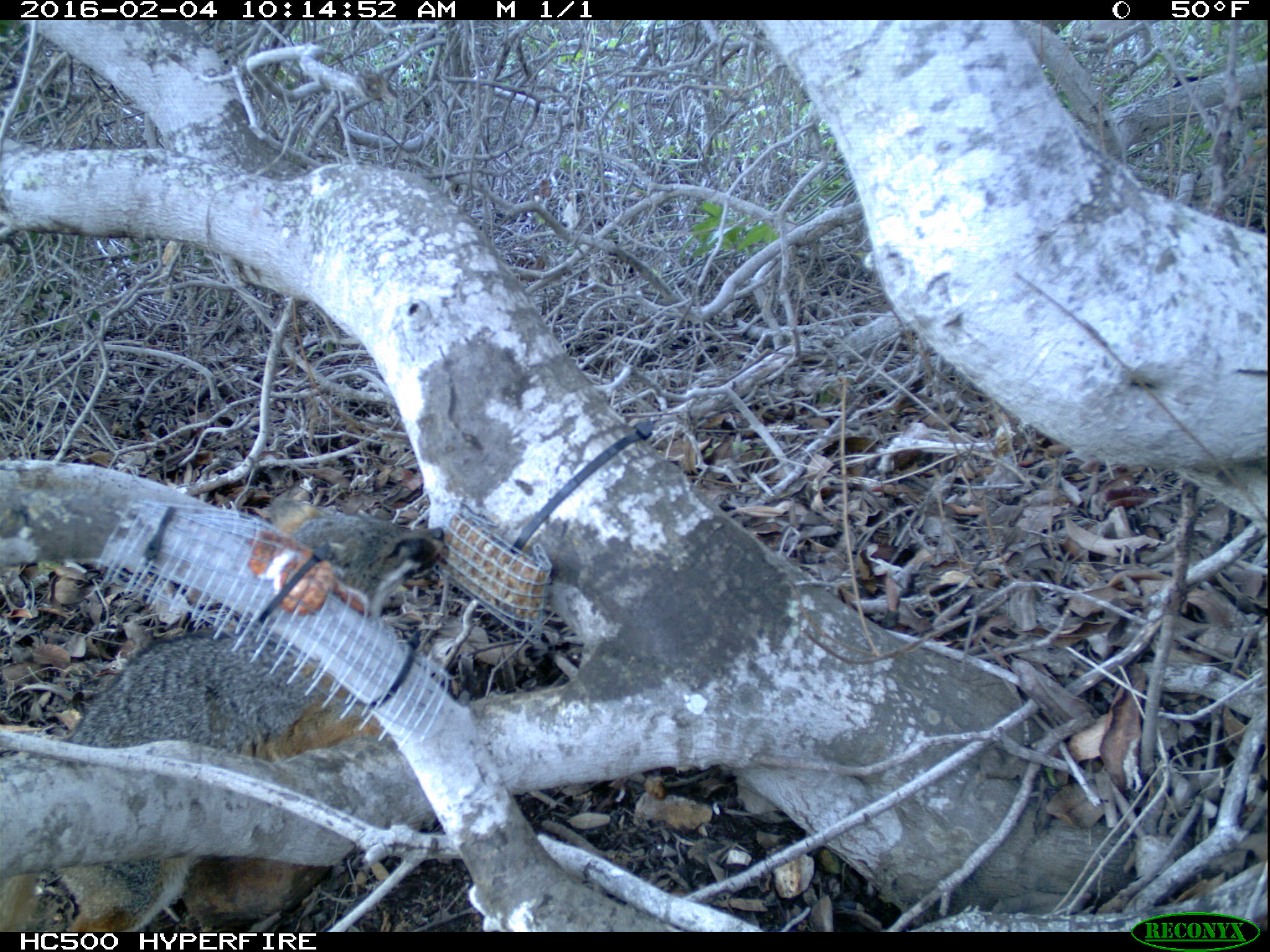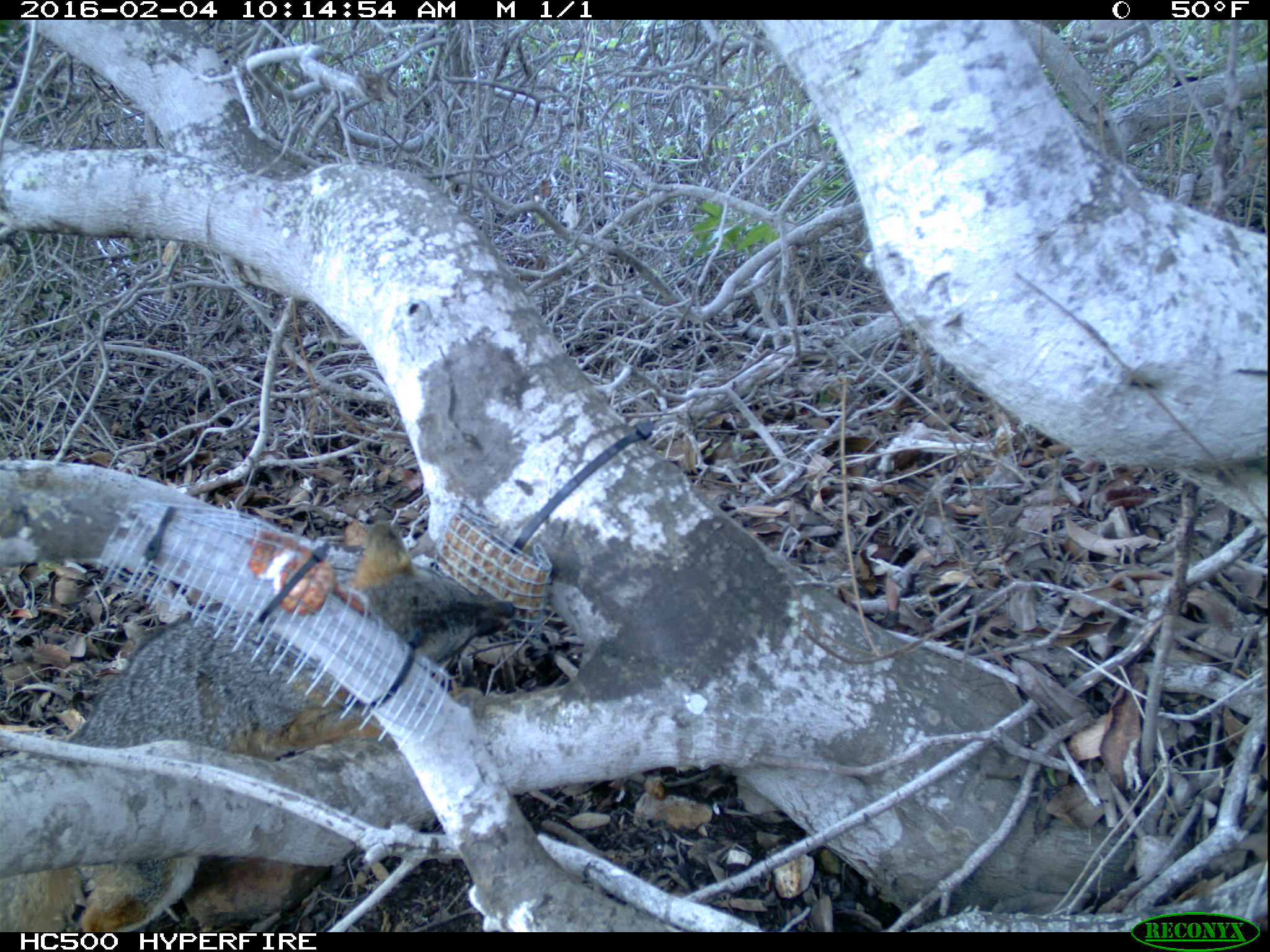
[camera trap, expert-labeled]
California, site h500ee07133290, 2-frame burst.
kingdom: Animalia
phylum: Chordata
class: Mammalia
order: Carnivora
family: Canidae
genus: Urocyon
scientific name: Urocyon littoralis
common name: island fox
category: fox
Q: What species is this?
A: Fox (island fox) (Urocyon littoralis).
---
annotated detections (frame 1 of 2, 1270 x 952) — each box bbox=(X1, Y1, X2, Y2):
fox: bbox=(0, 498, 445, 932)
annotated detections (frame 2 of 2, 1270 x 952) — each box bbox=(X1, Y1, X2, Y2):
fox: bbox=(0, 519, 514, 932)